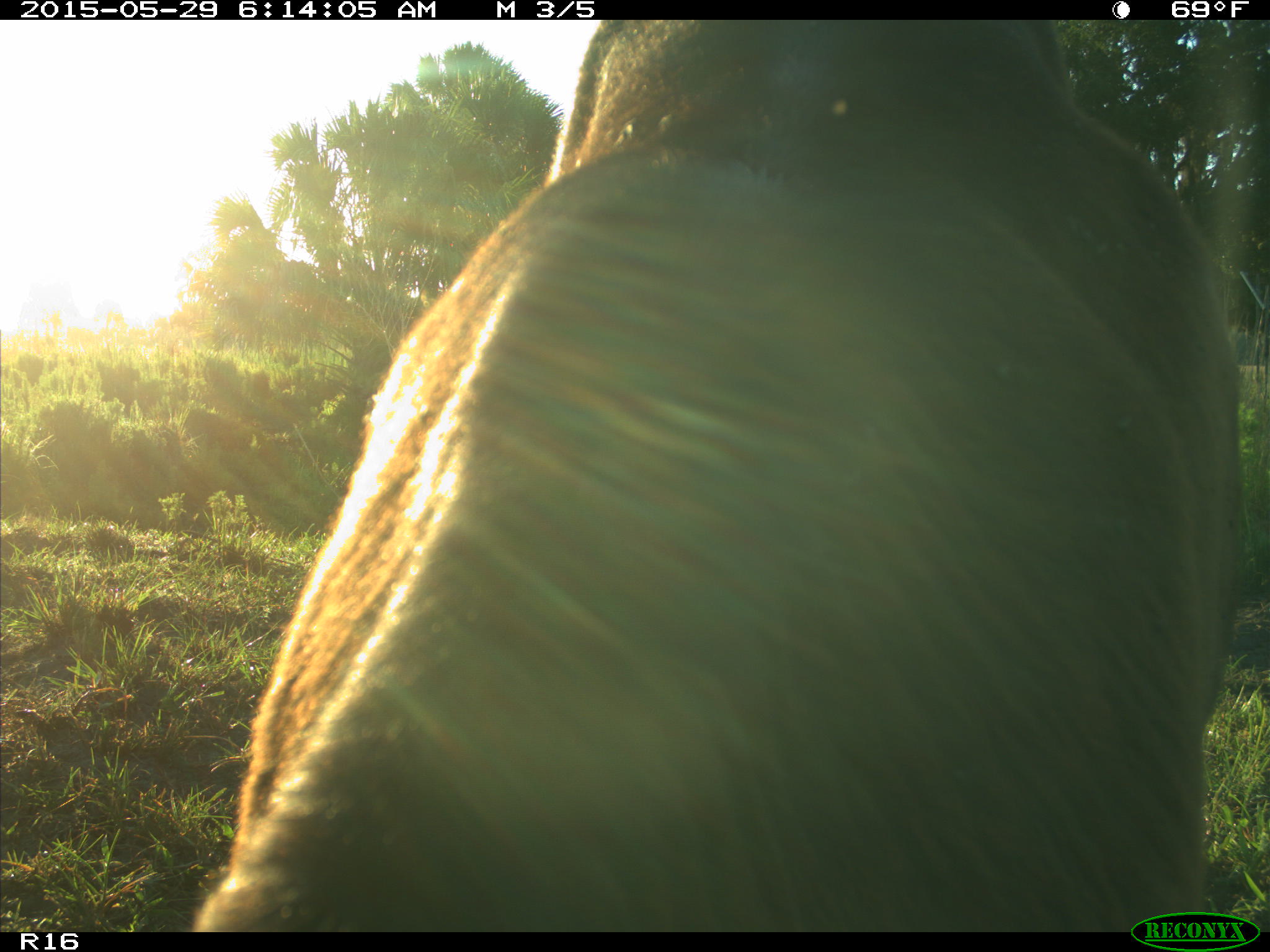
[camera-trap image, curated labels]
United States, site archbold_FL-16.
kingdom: Animalia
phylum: Chordata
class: Mammalia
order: Artiodactyla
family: Bovidae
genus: Bos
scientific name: Bos taurus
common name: domestic cow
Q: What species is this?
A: Bos taurus (domestic cow).